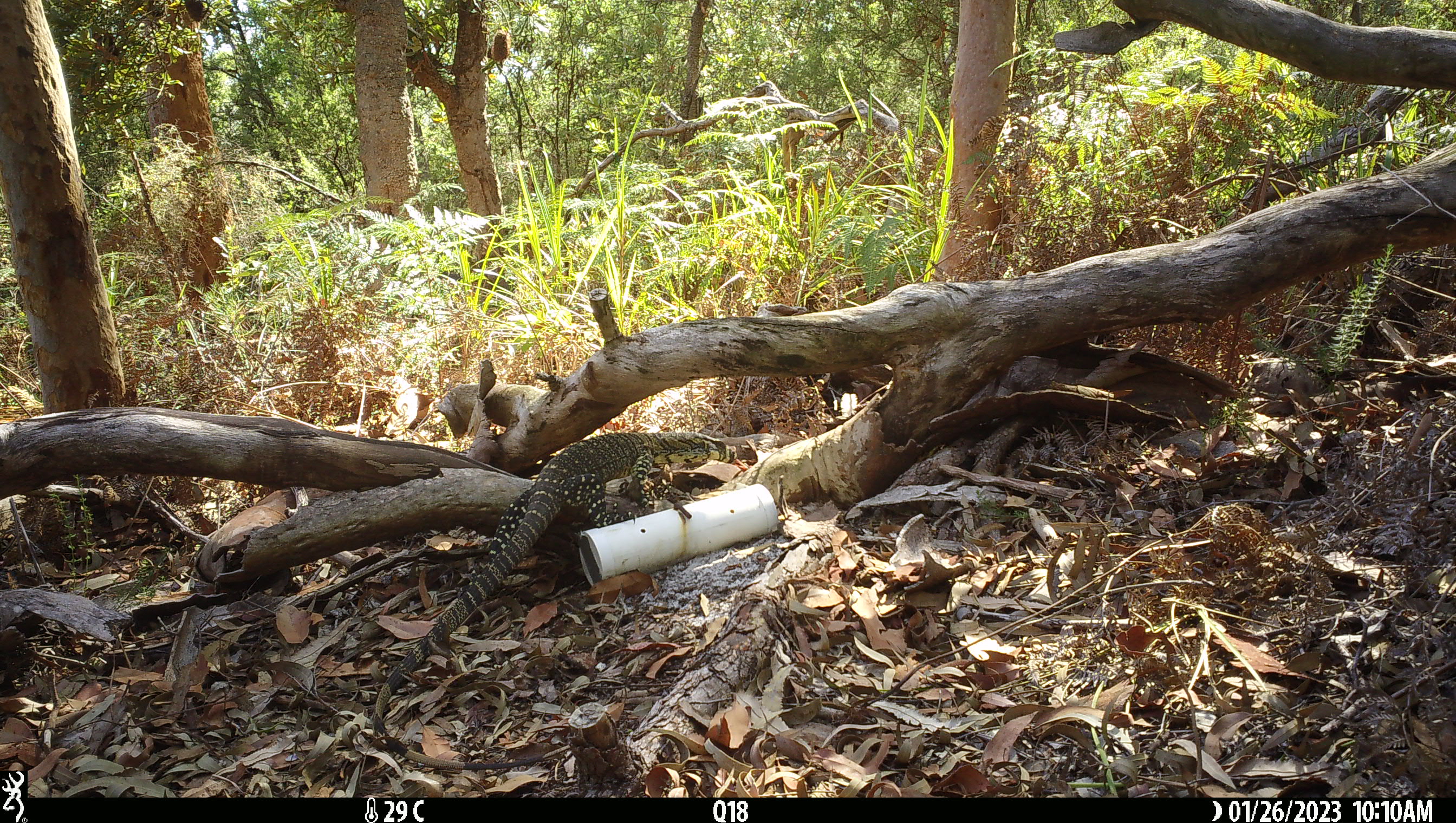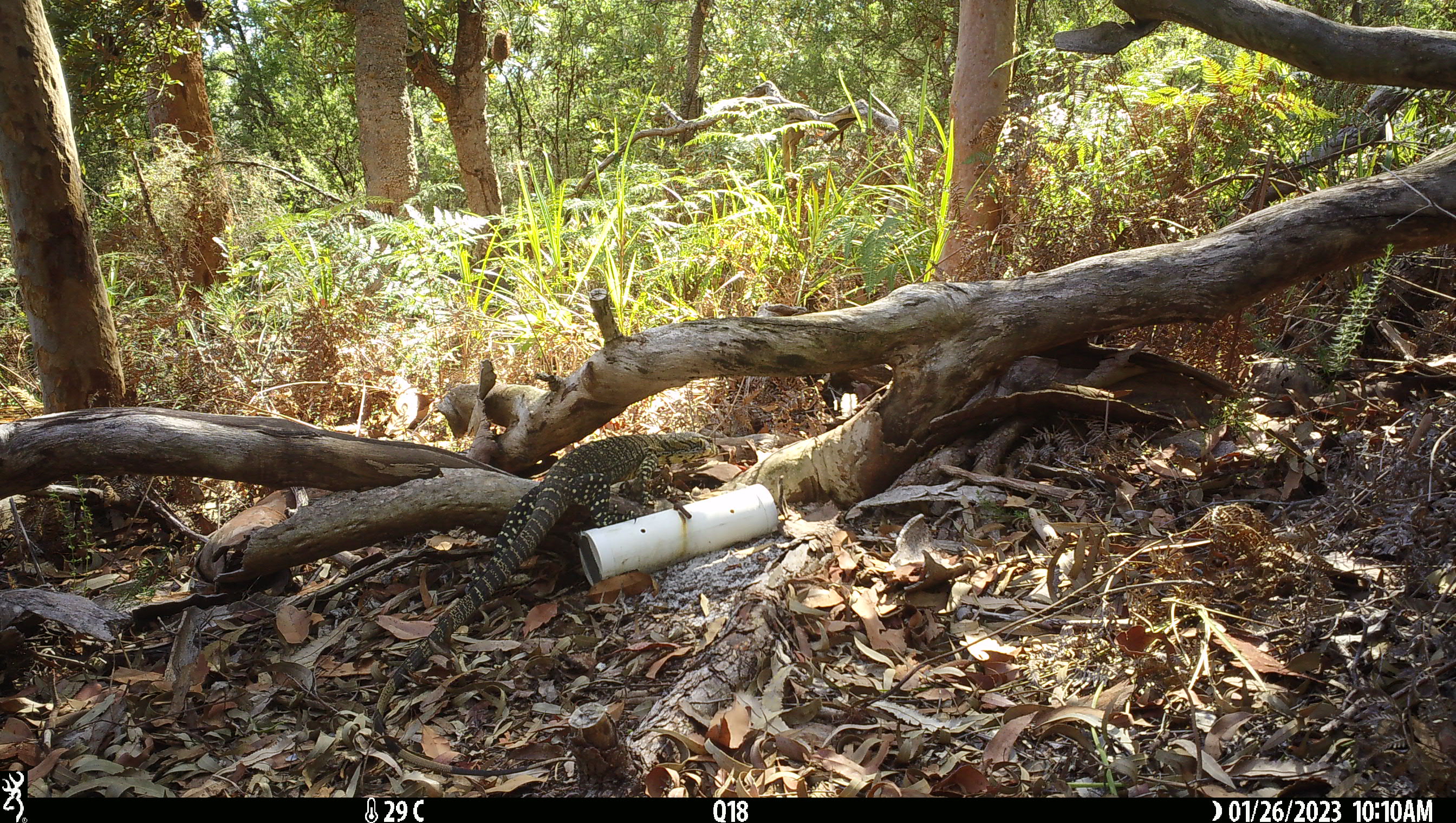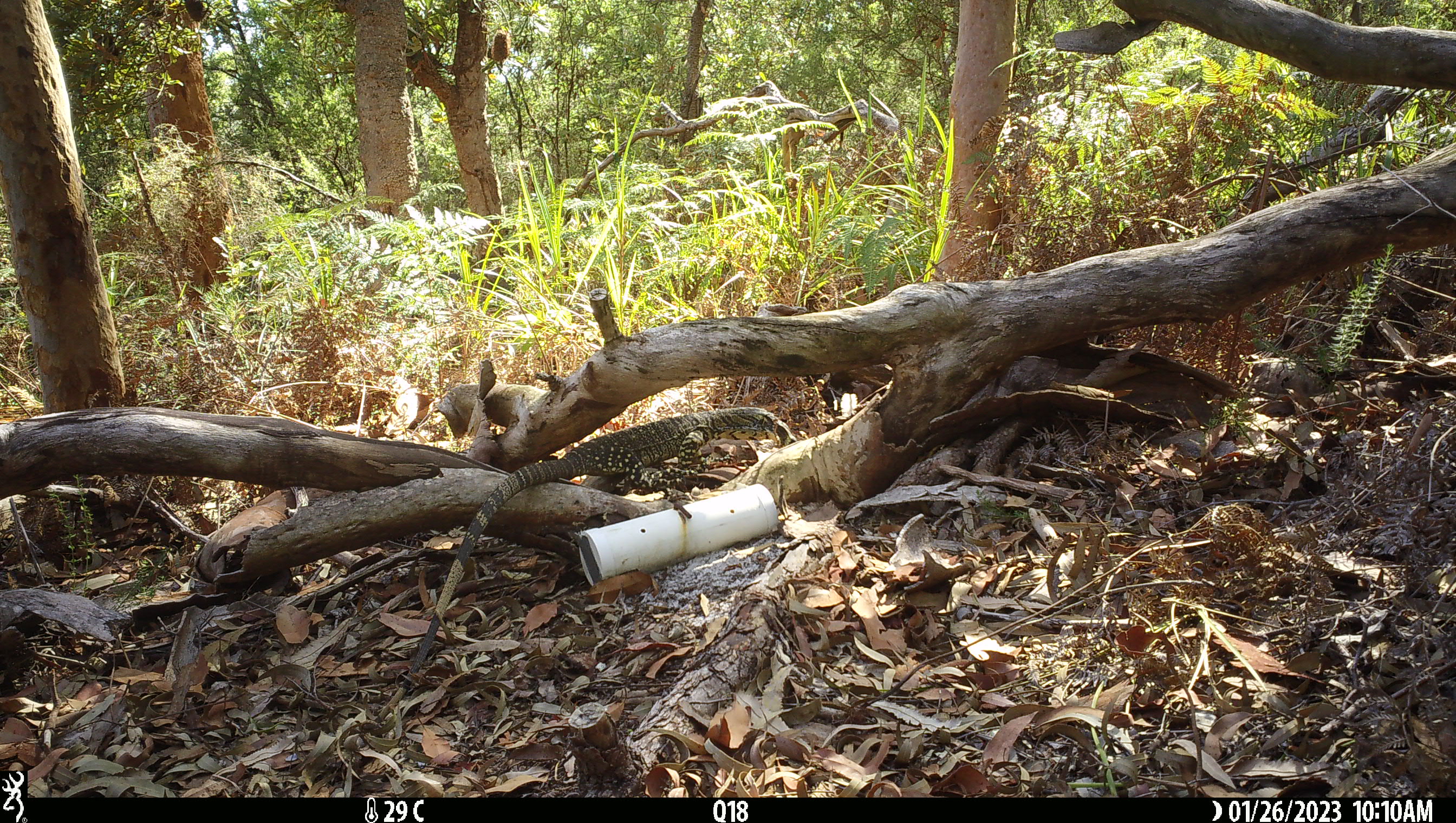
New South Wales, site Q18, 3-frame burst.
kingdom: Animalia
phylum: Chordata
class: Reptilia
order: Squamata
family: Varanidae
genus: Varanus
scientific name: Varanus varius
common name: lace monitor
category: goanna